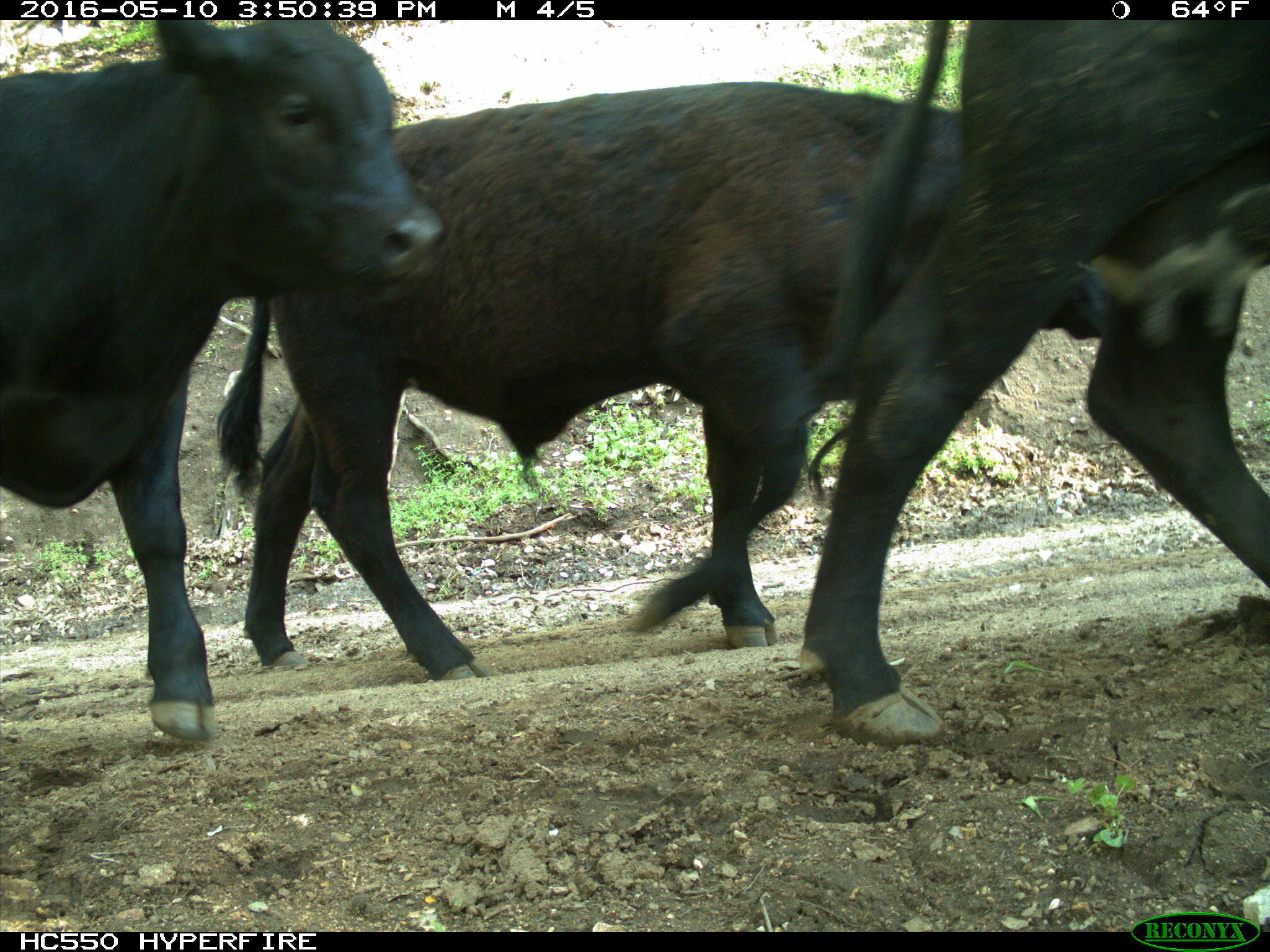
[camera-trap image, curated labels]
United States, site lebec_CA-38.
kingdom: Animalia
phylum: Chordata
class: Mammalia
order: Artiodactyla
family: Bovidae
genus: Bos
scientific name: Bos taurus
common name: domestic cow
Bos taurus (domestic cow).